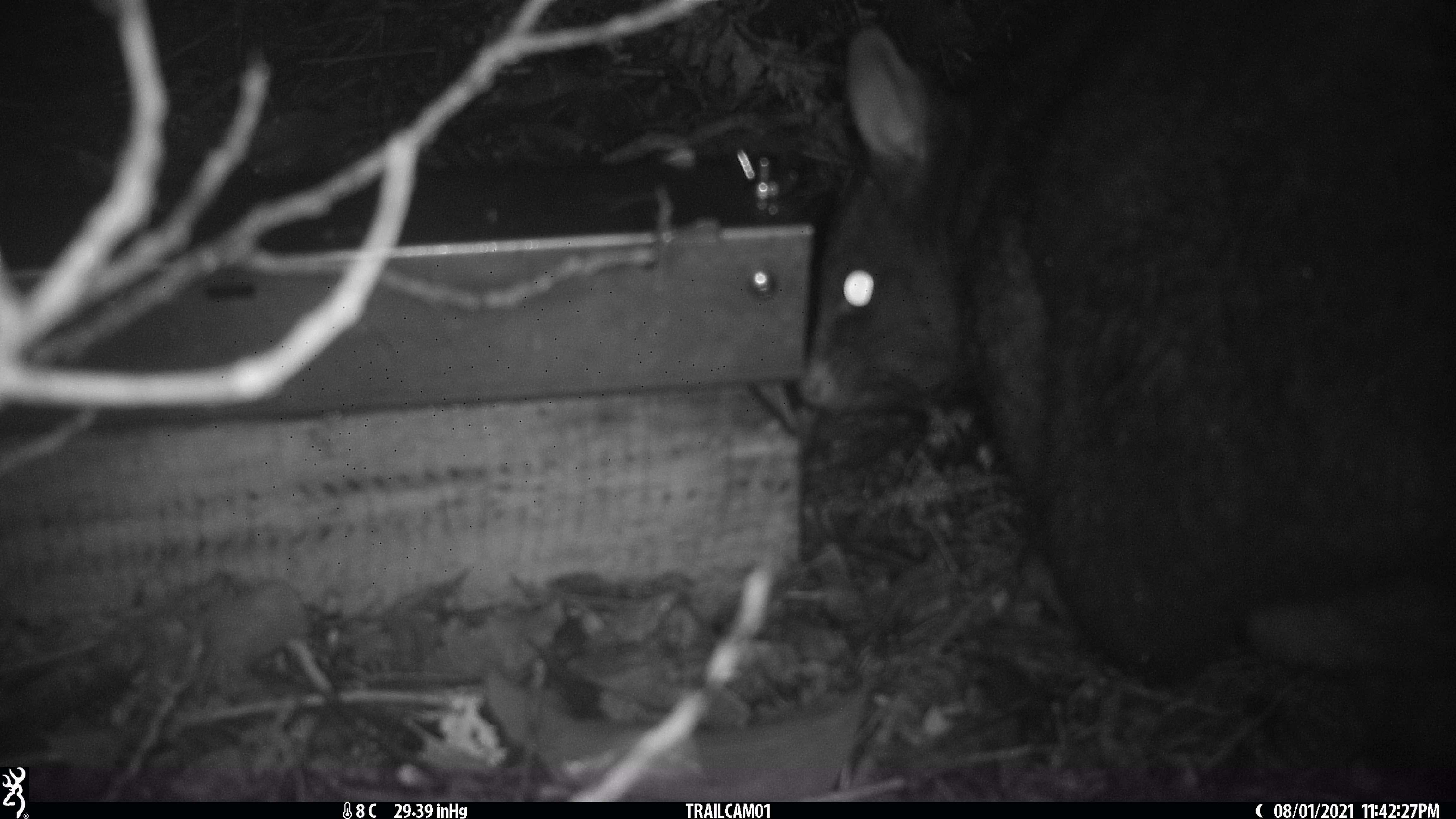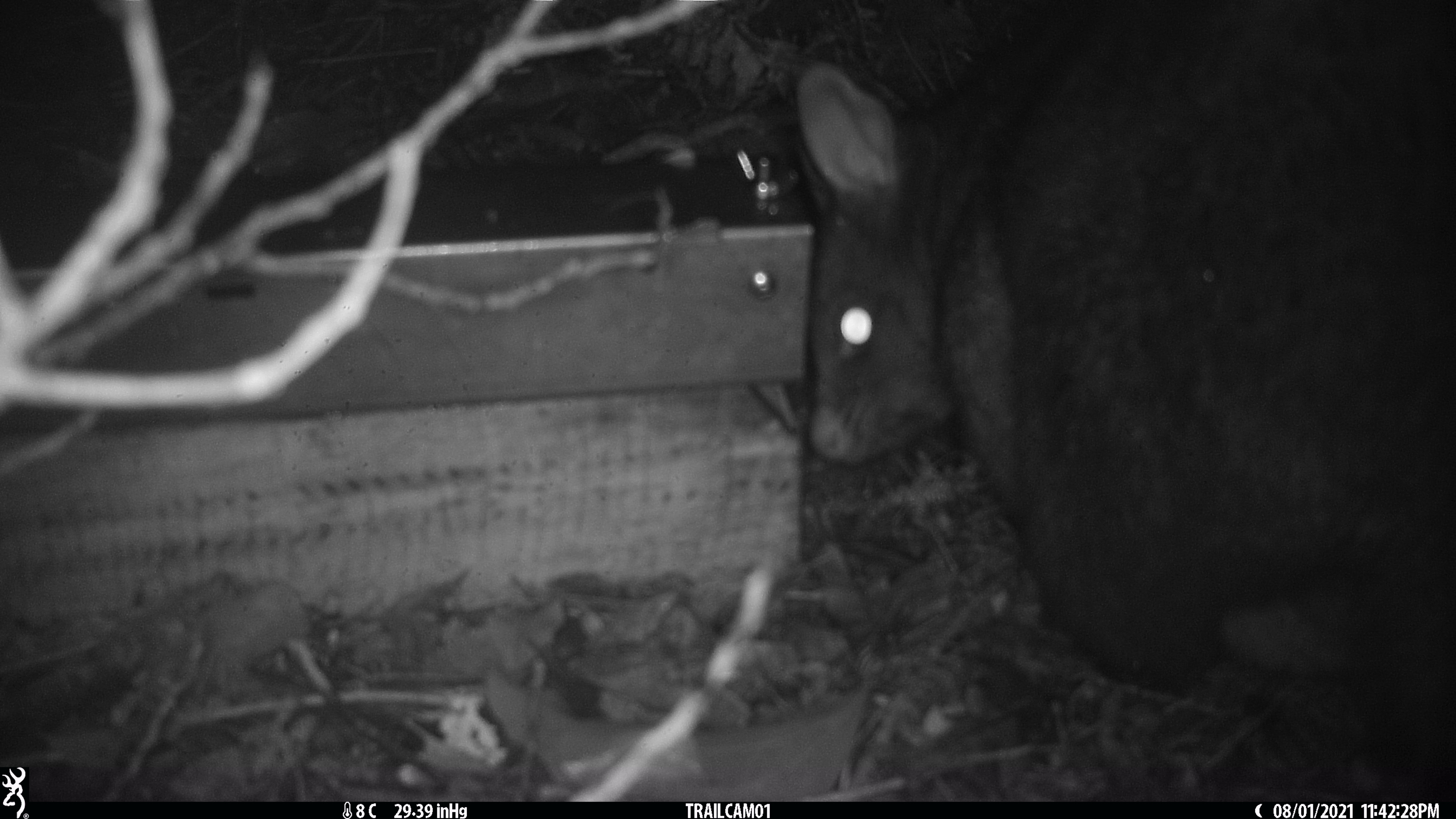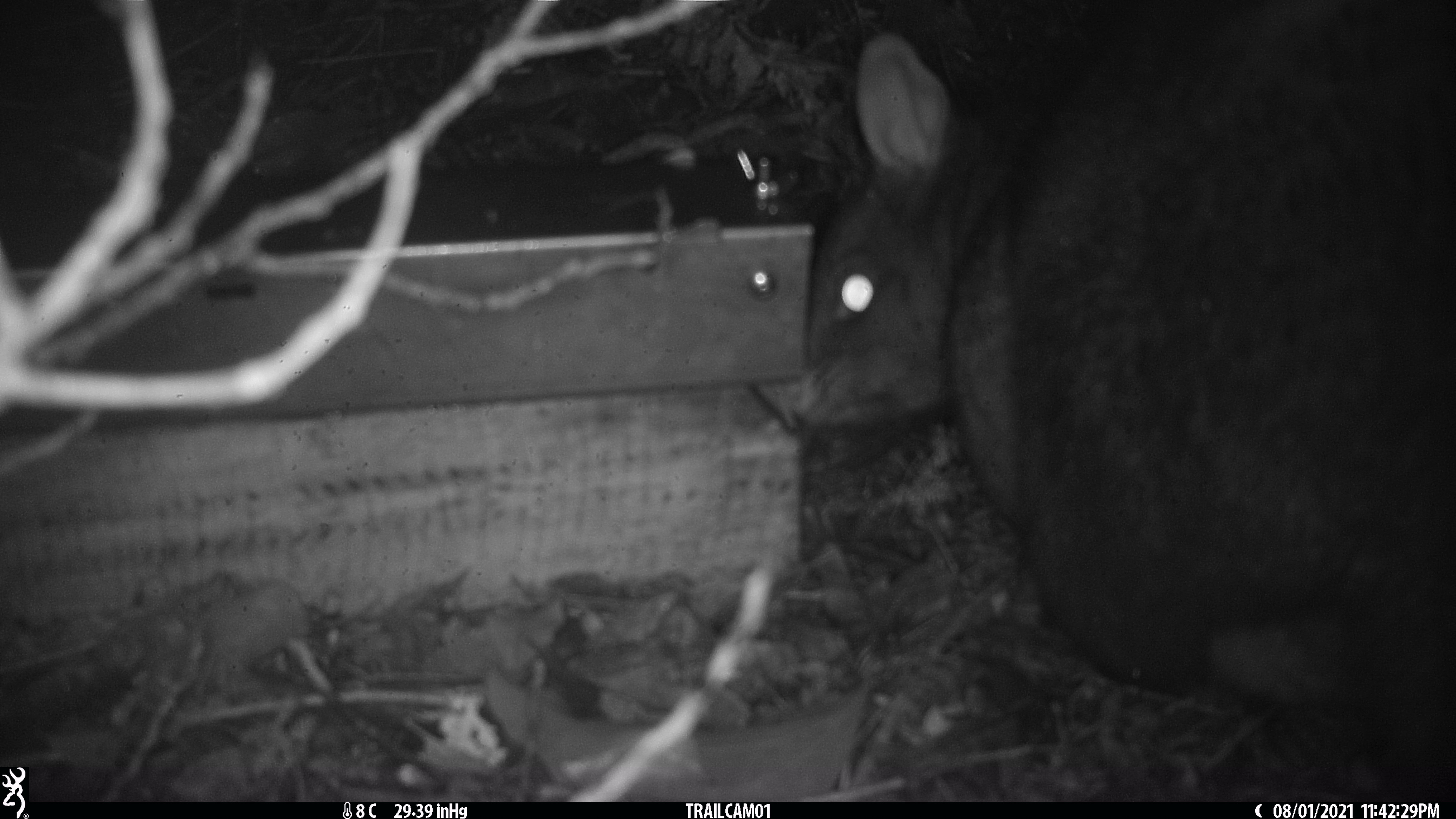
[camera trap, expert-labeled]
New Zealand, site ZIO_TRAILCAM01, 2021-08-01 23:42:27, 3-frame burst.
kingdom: Animalia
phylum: Chordata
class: Mammalia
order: Diprotodontia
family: Phalangeridae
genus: Trichosurus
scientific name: Trichosurus vulpecula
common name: common brushtail possum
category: possum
Possum (common brushtail possum) (Trichosurus vulpecula).